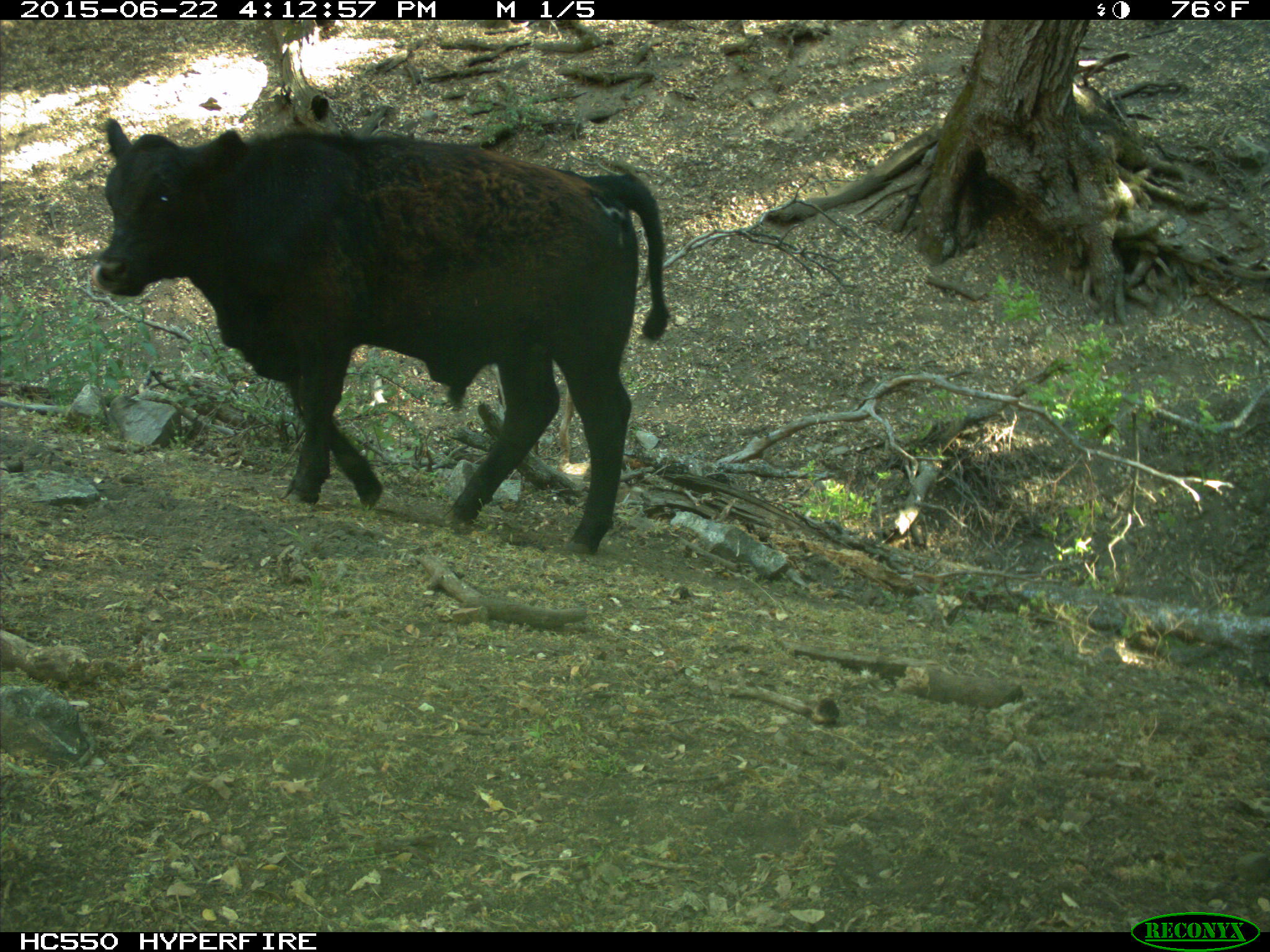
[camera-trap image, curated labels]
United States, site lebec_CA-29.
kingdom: Animalia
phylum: Chordata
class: Mammalia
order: Artiodactyla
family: Bovidae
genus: Bos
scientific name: Bos taurus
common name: domestic cow